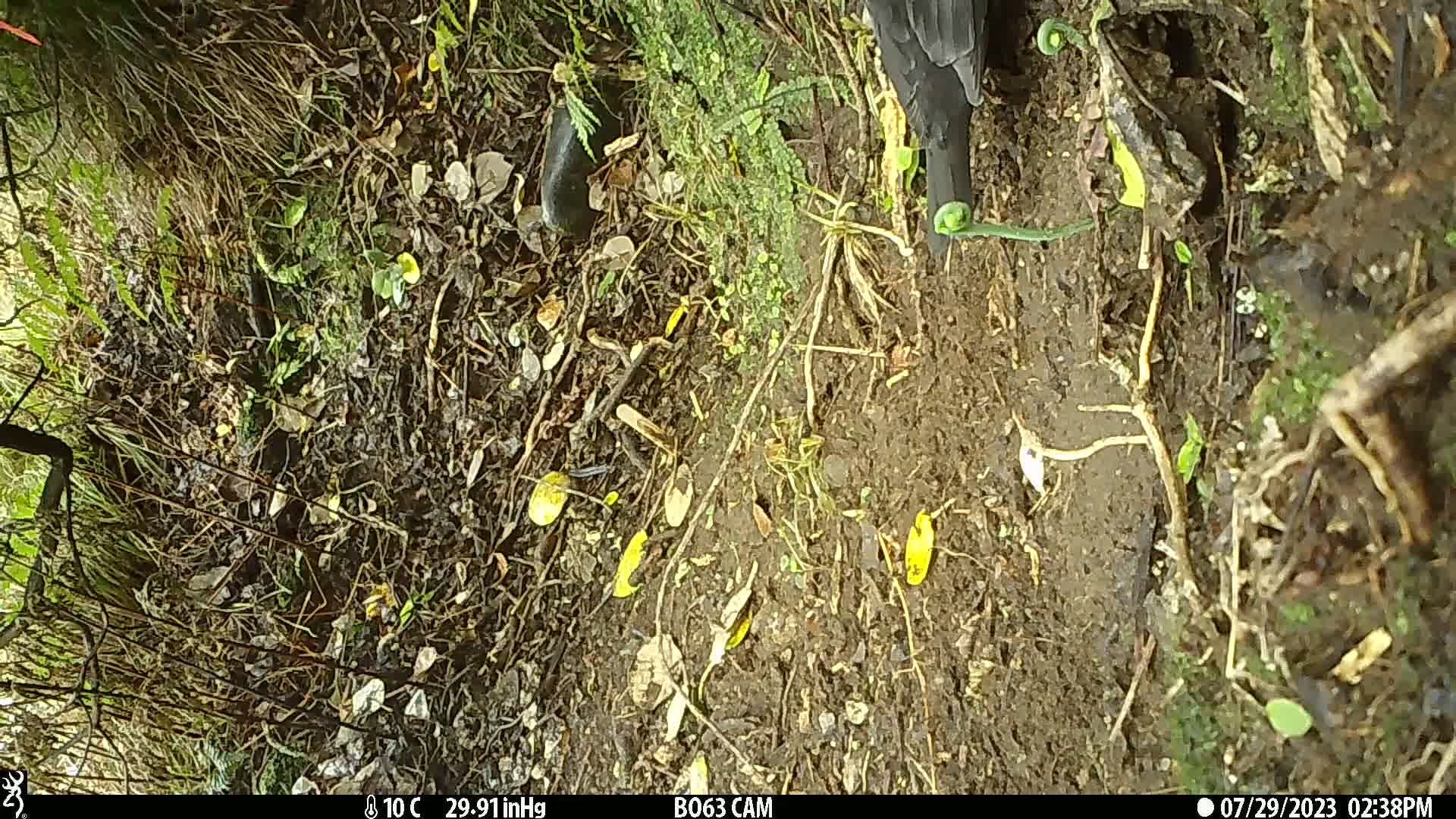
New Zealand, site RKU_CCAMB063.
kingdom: Animalia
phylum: Chordata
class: Aves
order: Passeriformes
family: Turdidae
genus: Turdus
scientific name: Turdus merula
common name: eurasian blackbird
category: blackbird